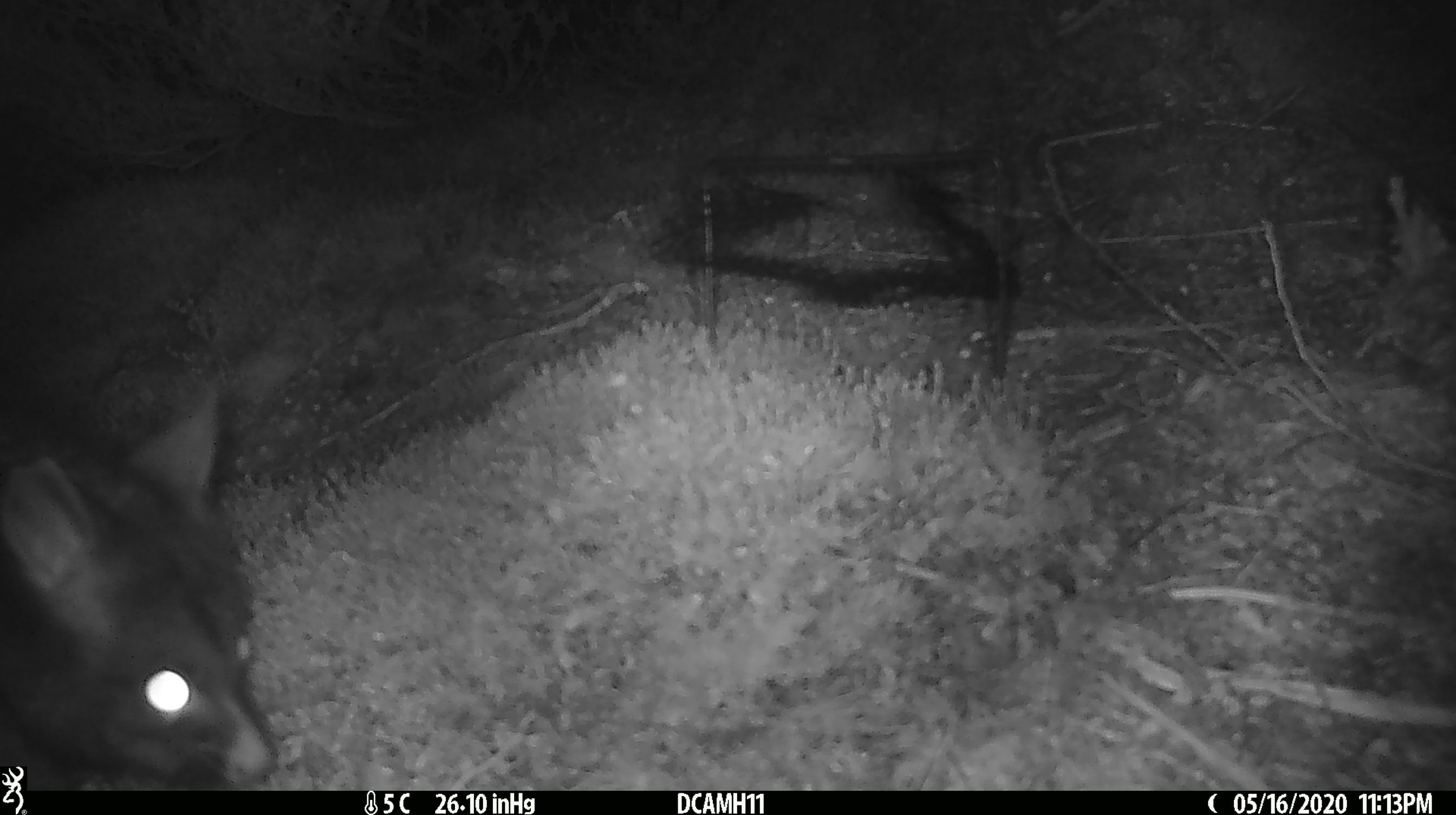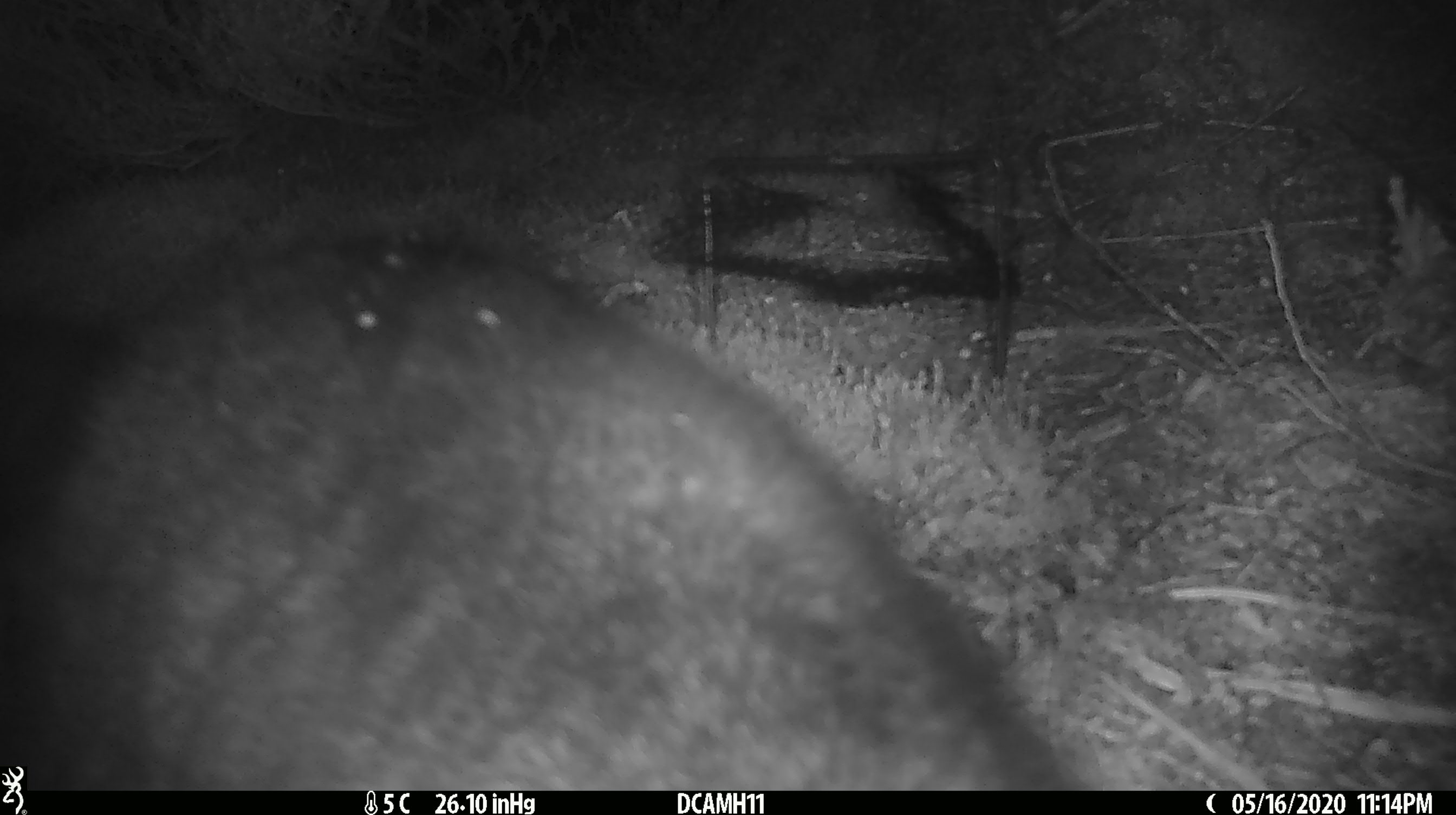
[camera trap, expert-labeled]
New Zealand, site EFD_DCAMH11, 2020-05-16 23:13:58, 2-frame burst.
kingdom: Animalia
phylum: Chordata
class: Mammalia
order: Diprotodontia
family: Phalangeridae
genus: Trichosurus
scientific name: Trichosurus vulpecula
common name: common brushtail possum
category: possum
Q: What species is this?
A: Possum (common brushtail possum) (Trichosurus vulpecula).